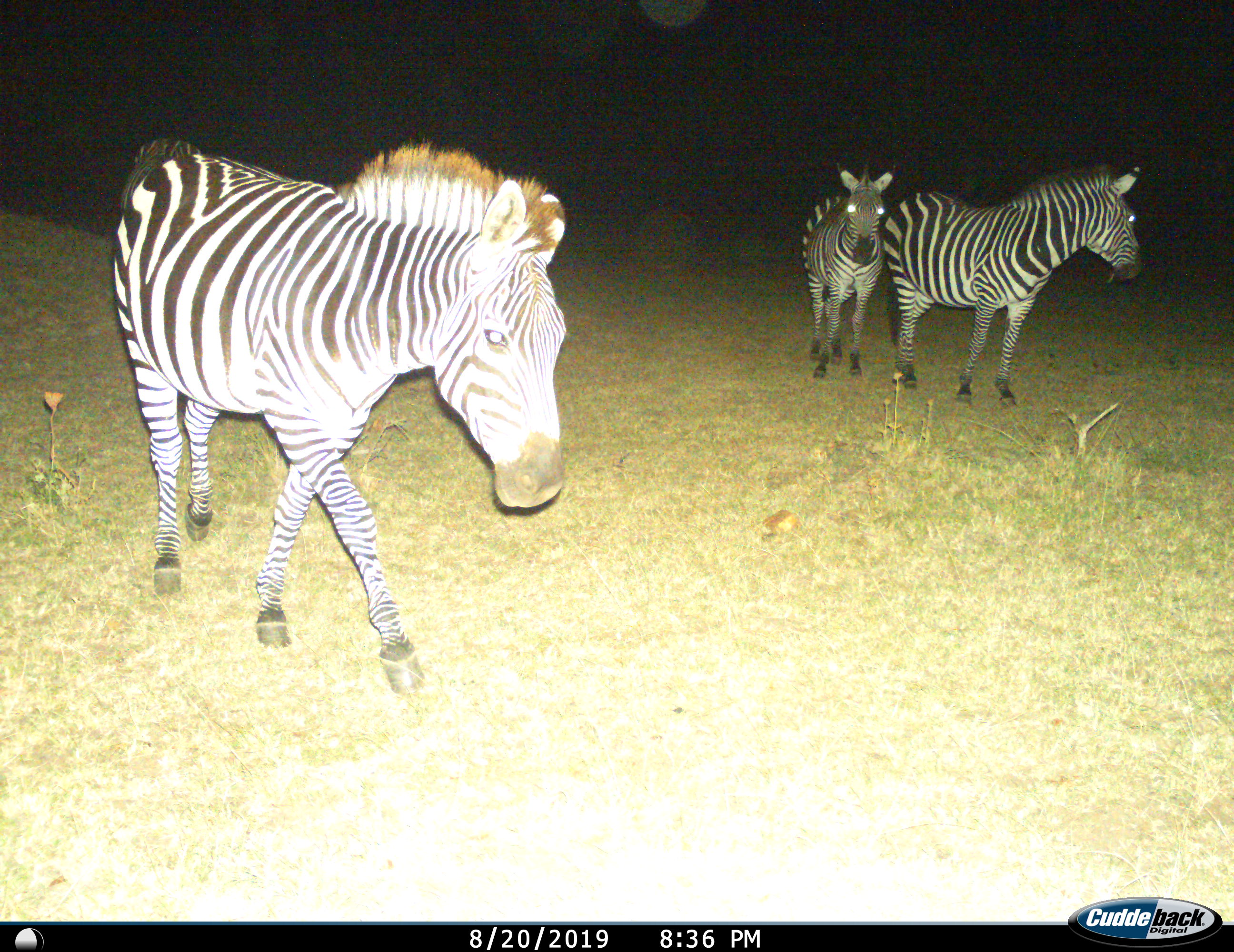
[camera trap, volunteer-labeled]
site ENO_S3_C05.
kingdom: Animalia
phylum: Chordata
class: Mammalia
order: Perissodactyla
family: Equidae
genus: Equus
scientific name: Equus quagga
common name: plains zebra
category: zebraplains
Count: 3.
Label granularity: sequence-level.